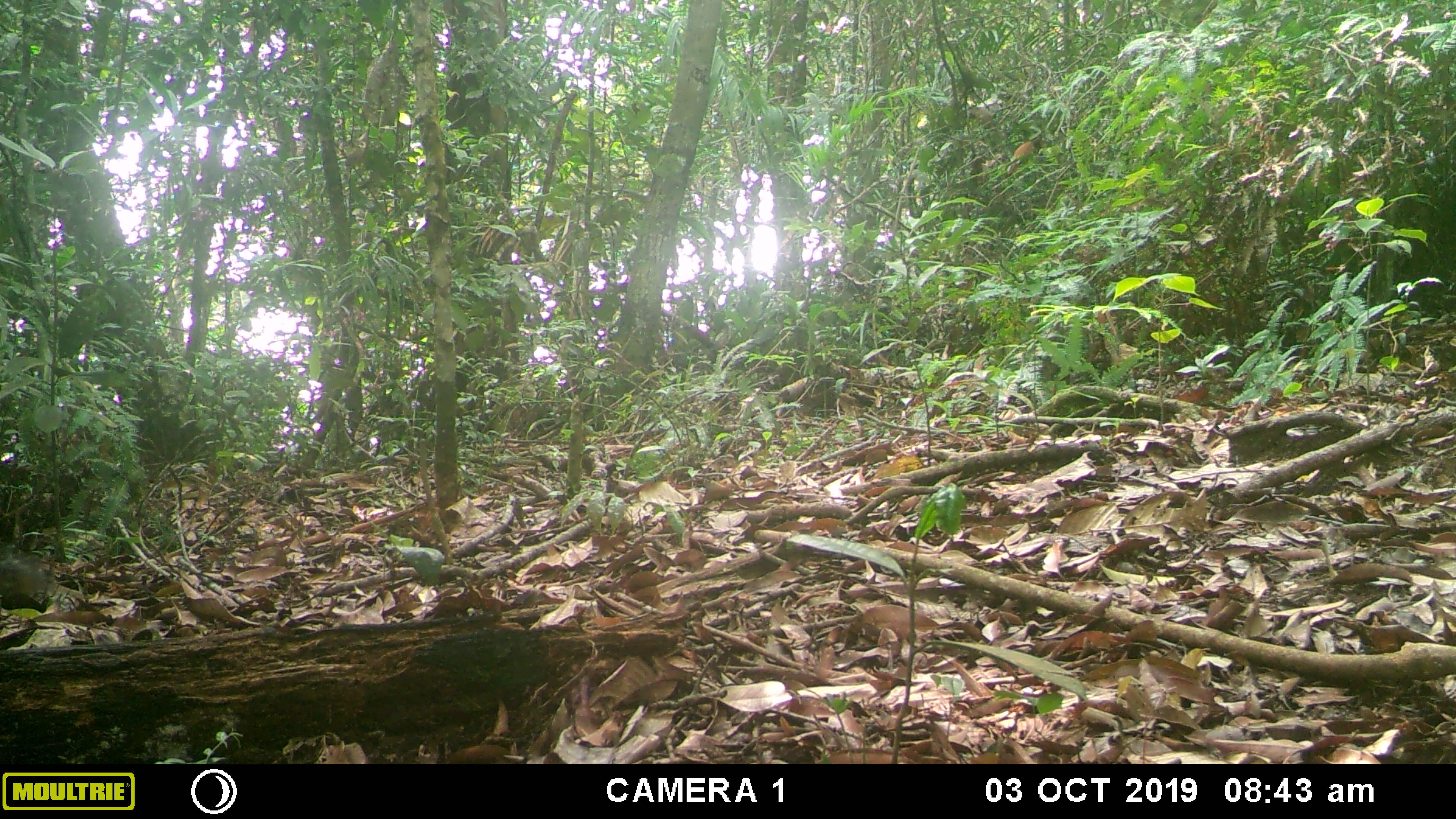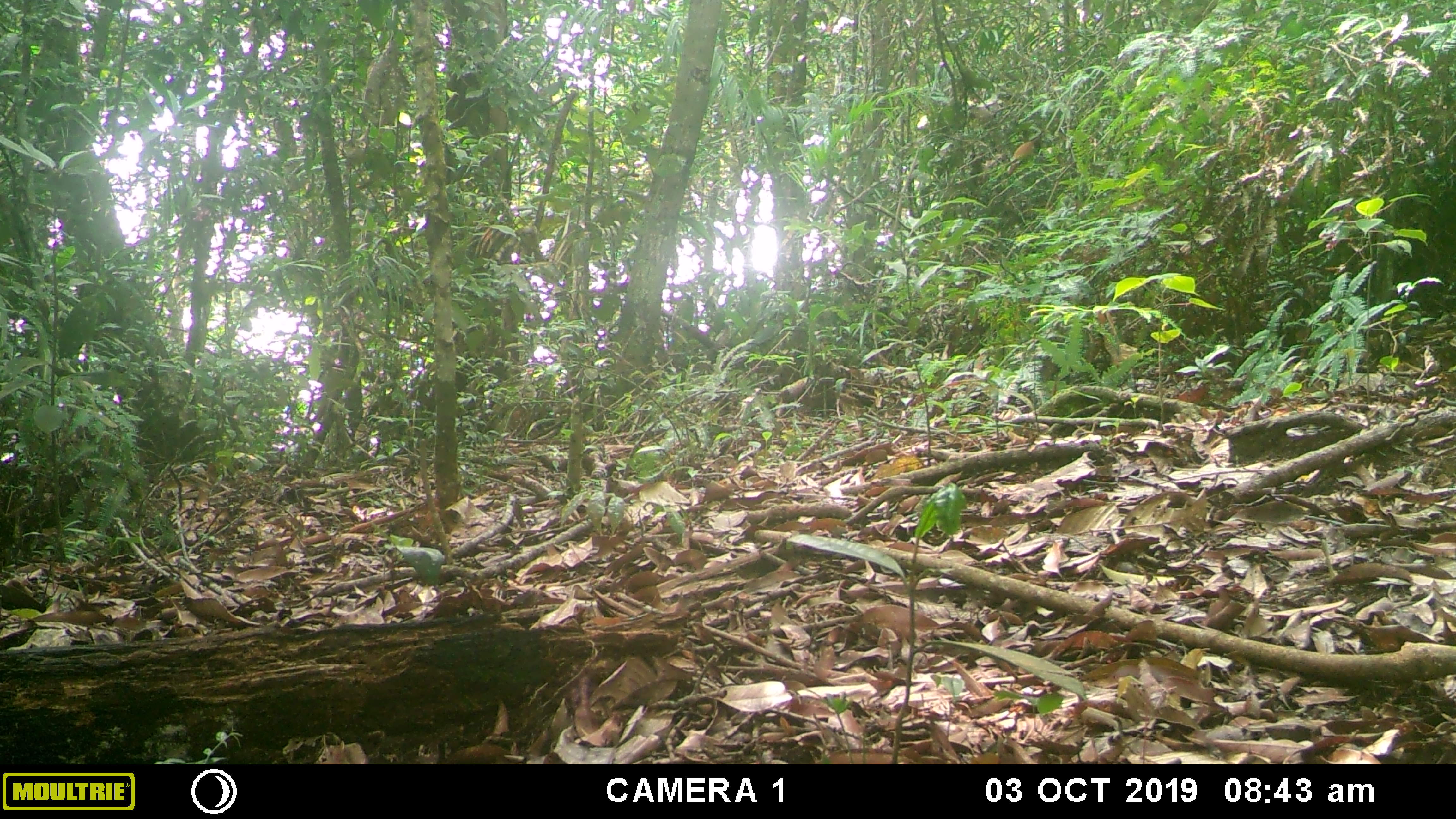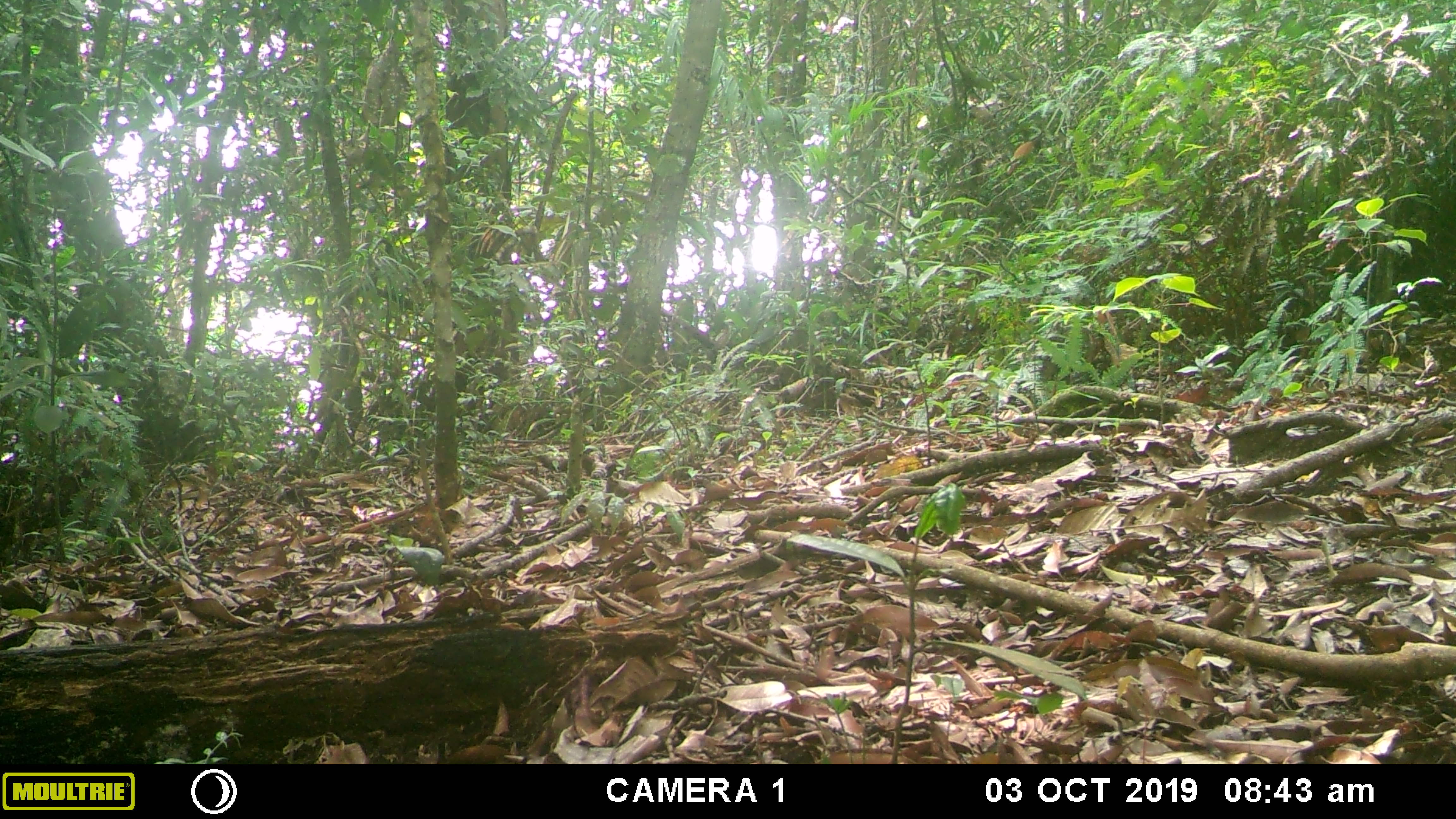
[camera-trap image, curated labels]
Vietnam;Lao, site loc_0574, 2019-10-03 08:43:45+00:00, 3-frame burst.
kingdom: Animalia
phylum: Chordata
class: Mammalia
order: Rodentia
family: Sciuridae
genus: Dremomys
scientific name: Dremomys rufigenis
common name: red-cheeked squirrel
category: red cheeked squirrel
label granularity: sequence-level